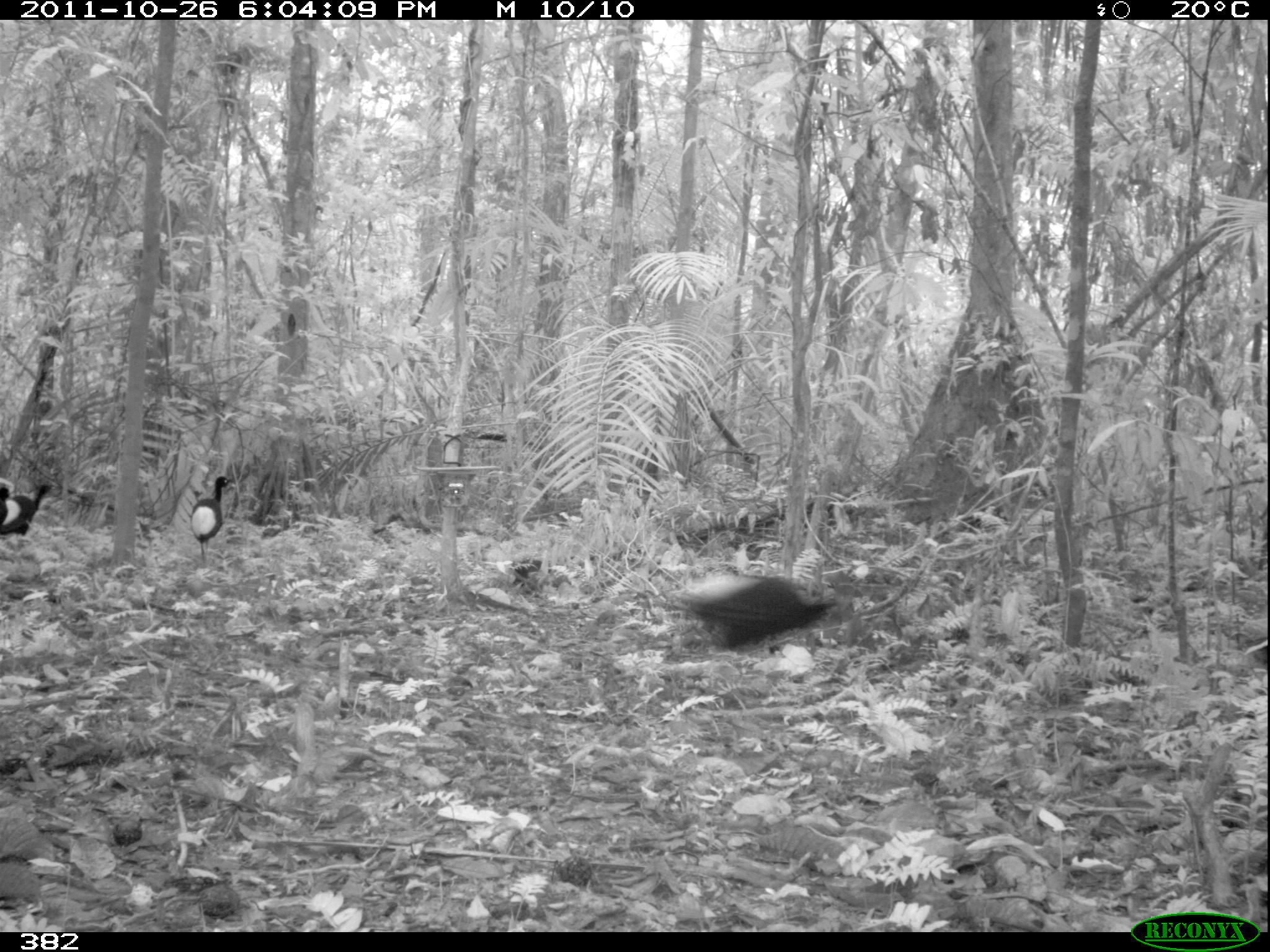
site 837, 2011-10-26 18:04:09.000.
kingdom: Animalia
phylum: Chordata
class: Aves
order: Gruiformes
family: Psophiidae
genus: Psophia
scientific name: Psophia leucoptera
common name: pale-winged trumpeter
Psophia leucoptera (pale-winged trumpeter).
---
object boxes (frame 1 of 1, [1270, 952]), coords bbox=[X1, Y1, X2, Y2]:
psophia leucoptera: bbox=[672, 572, 845, 652]; bbox=[189, 475, 234, 563]; bbox=[8, 482, 55, 536]; bbox=[508, 557, 571, 592]; bbox=[0, 486, 14, 537]